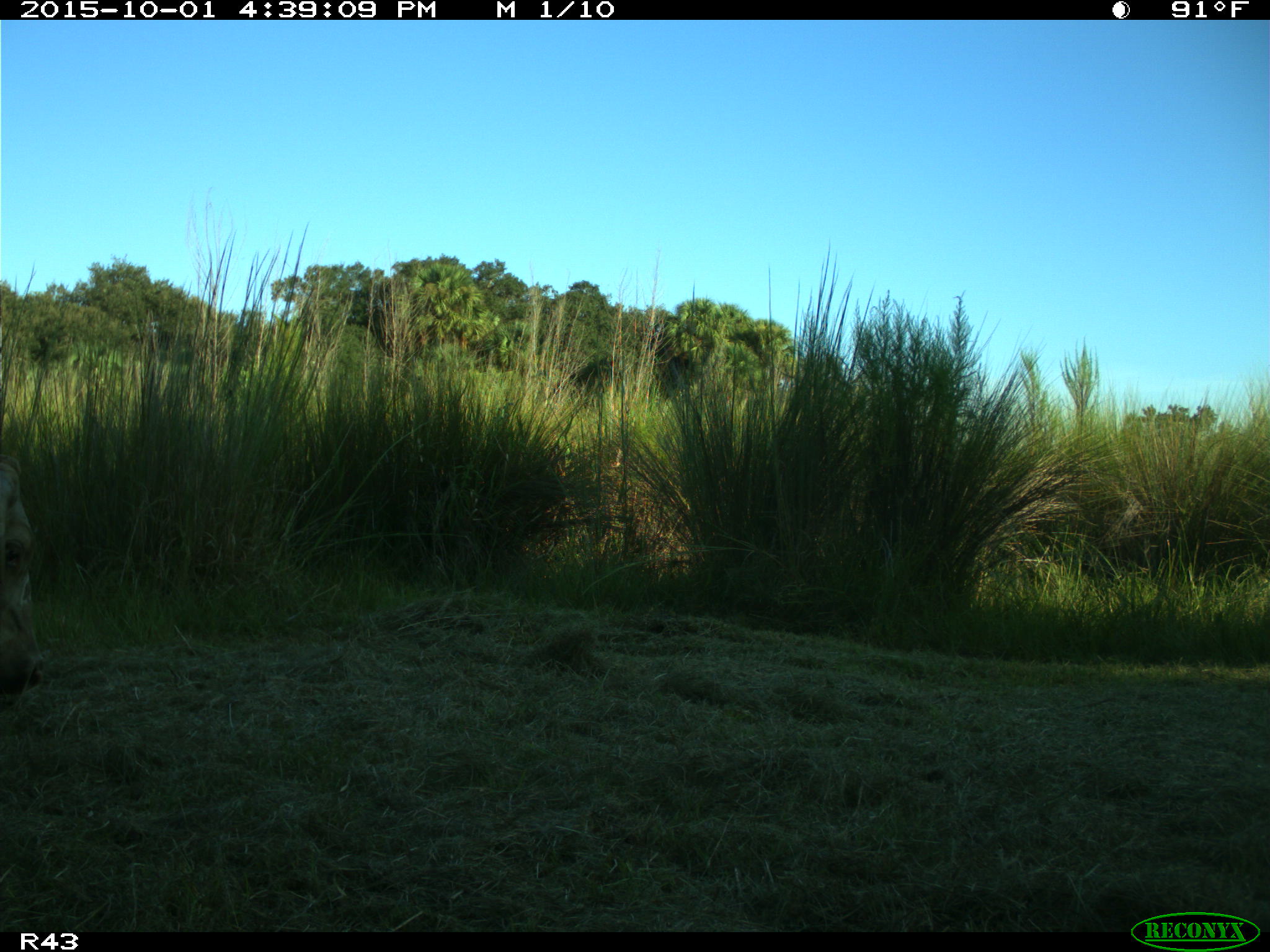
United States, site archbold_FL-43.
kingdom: Animalia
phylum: Chordata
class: Mammalia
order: Artiodactyla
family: Bovidae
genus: Bos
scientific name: Bos taurus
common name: domestic cow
Bos taurus (domestic cow).